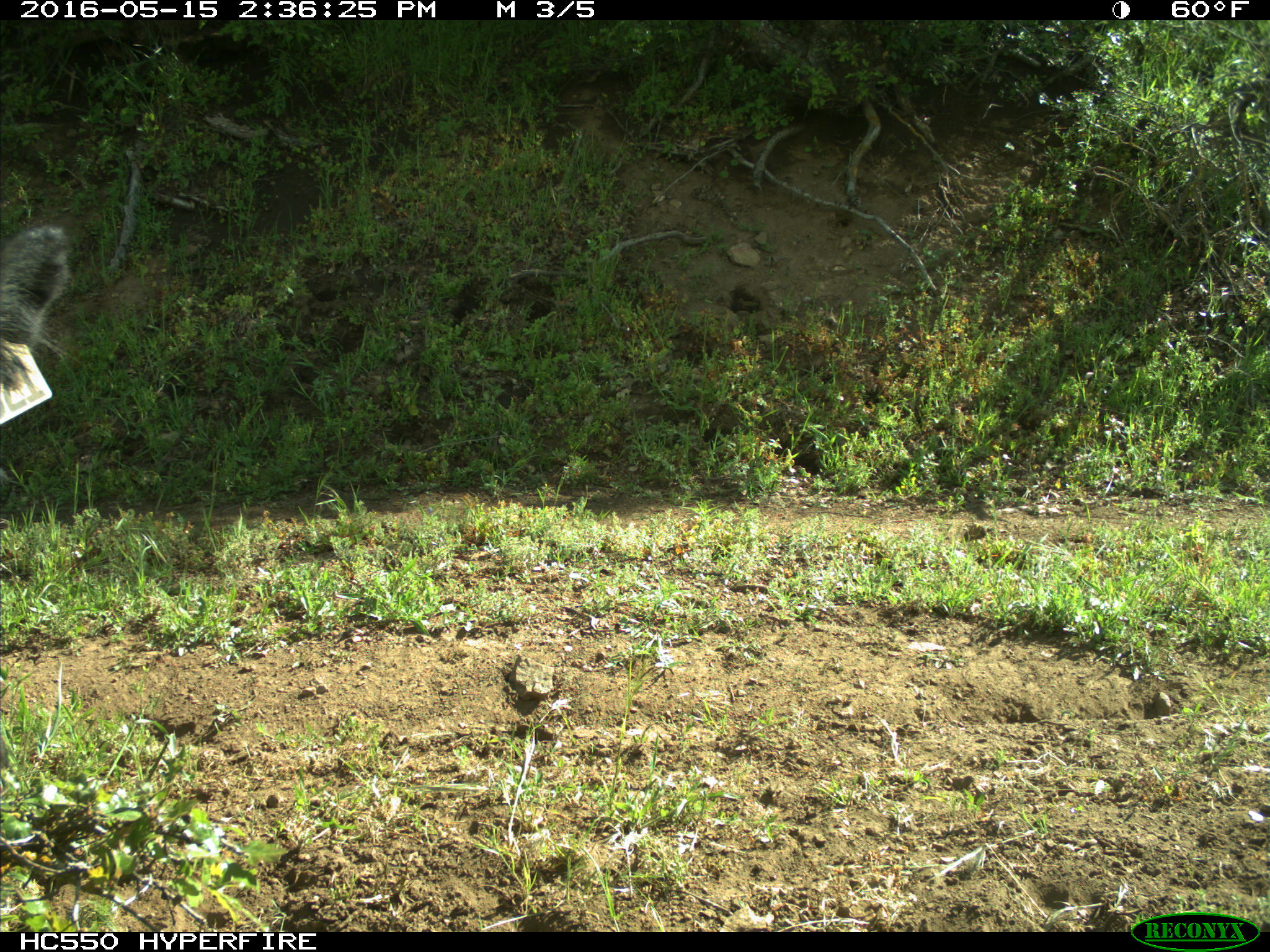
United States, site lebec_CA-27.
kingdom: Animalia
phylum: Chordata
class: Mammalia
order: Artiodactyla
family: Bovidae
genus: Bos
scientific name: Bos taurus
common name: domestic cow